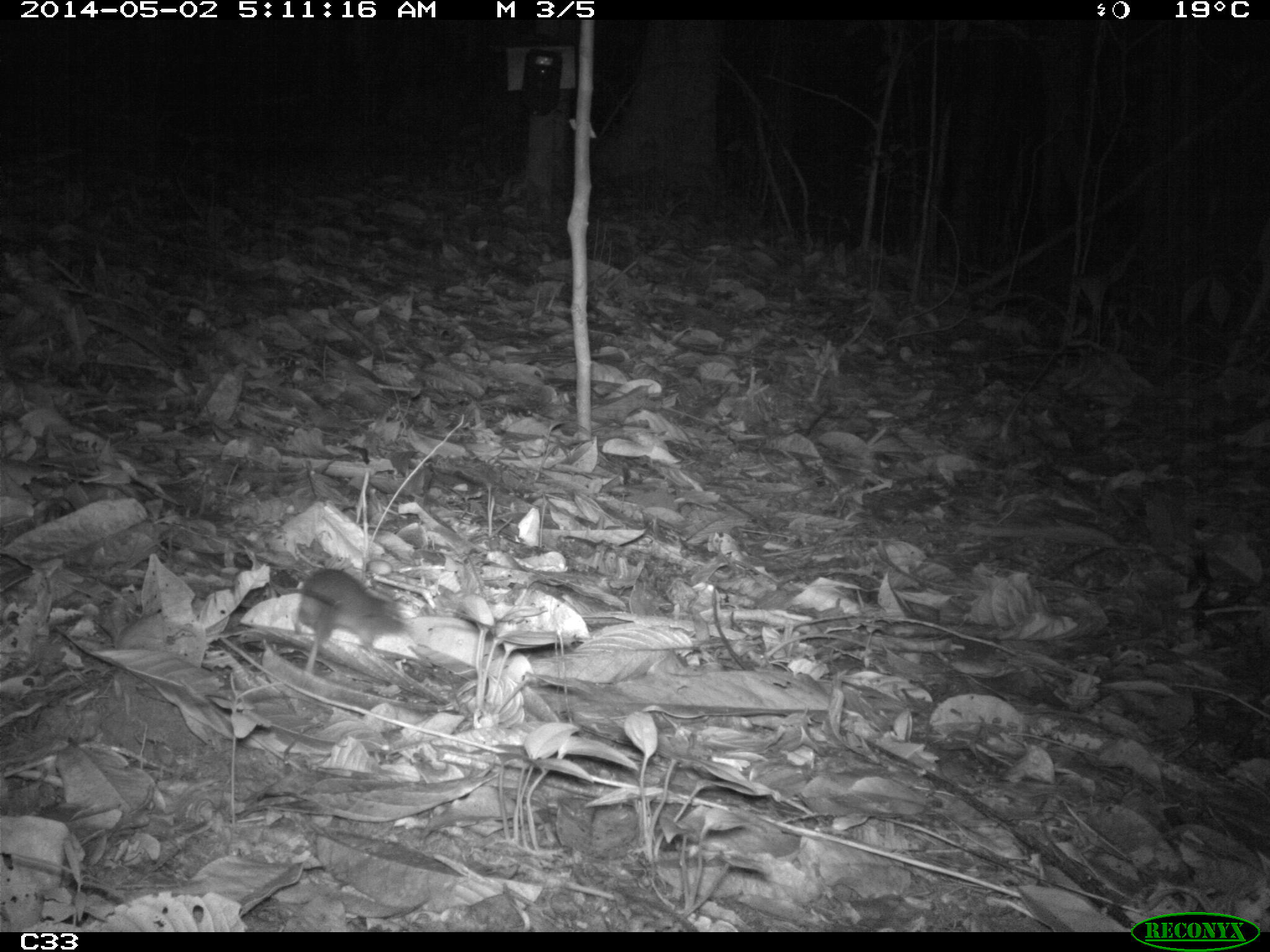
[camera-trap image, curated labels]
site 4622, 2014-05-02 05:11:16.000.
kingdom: Animalia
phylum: Chordata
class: Mammalia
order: Rodentia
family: Muridae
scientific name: Muridae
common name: mice, rats, and gerbils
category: unknown mouse or rat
Unknown mouse or rat (mice, rats, and gerbils) (Muridae), count 1, age adult.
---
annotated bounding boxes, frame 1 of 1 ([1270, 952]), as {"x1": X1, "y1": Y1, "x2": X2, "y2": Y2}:
unknown mouse or rat: {"x1": 269, "y1": 567, "x2": 411, "y2": 675}